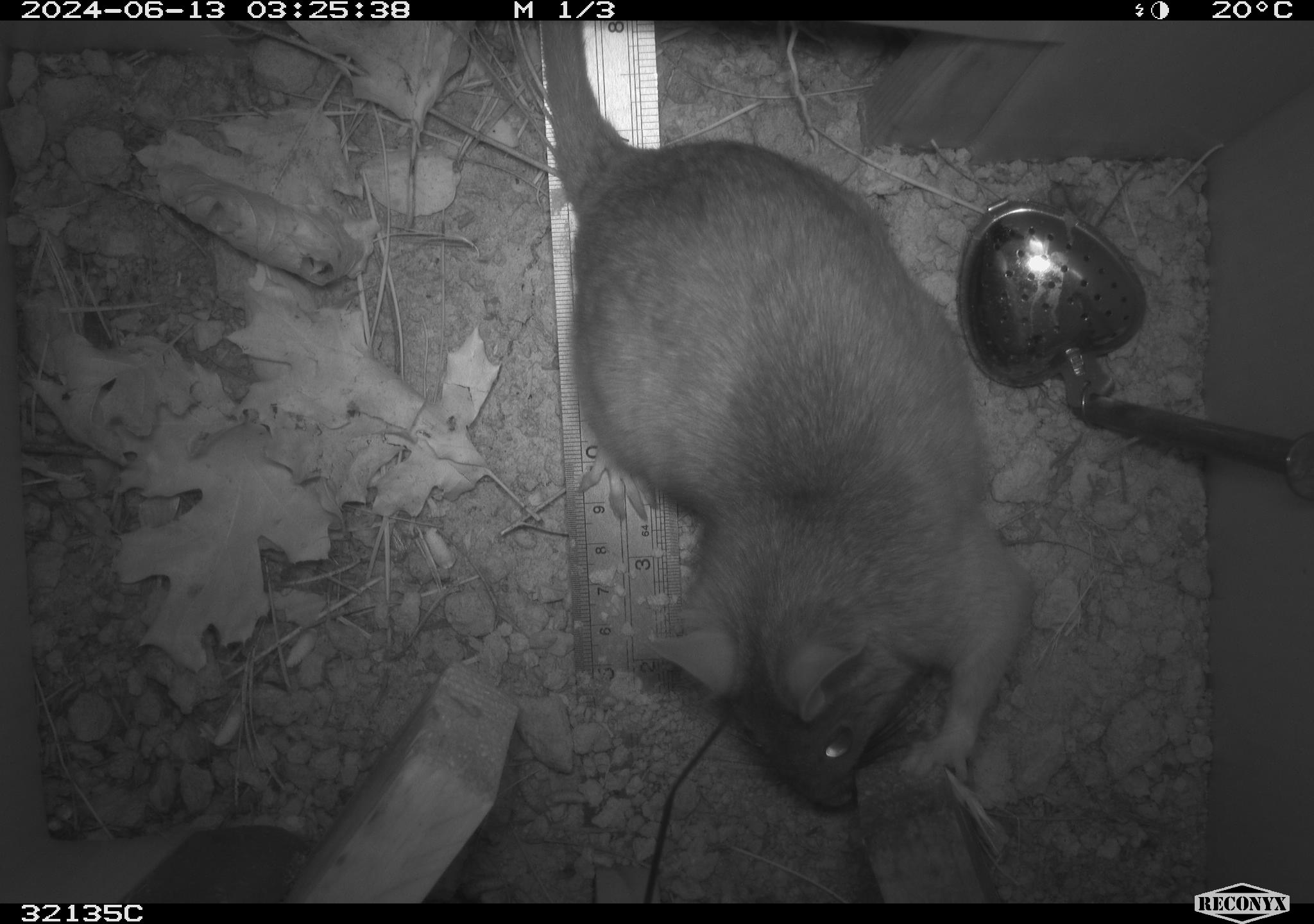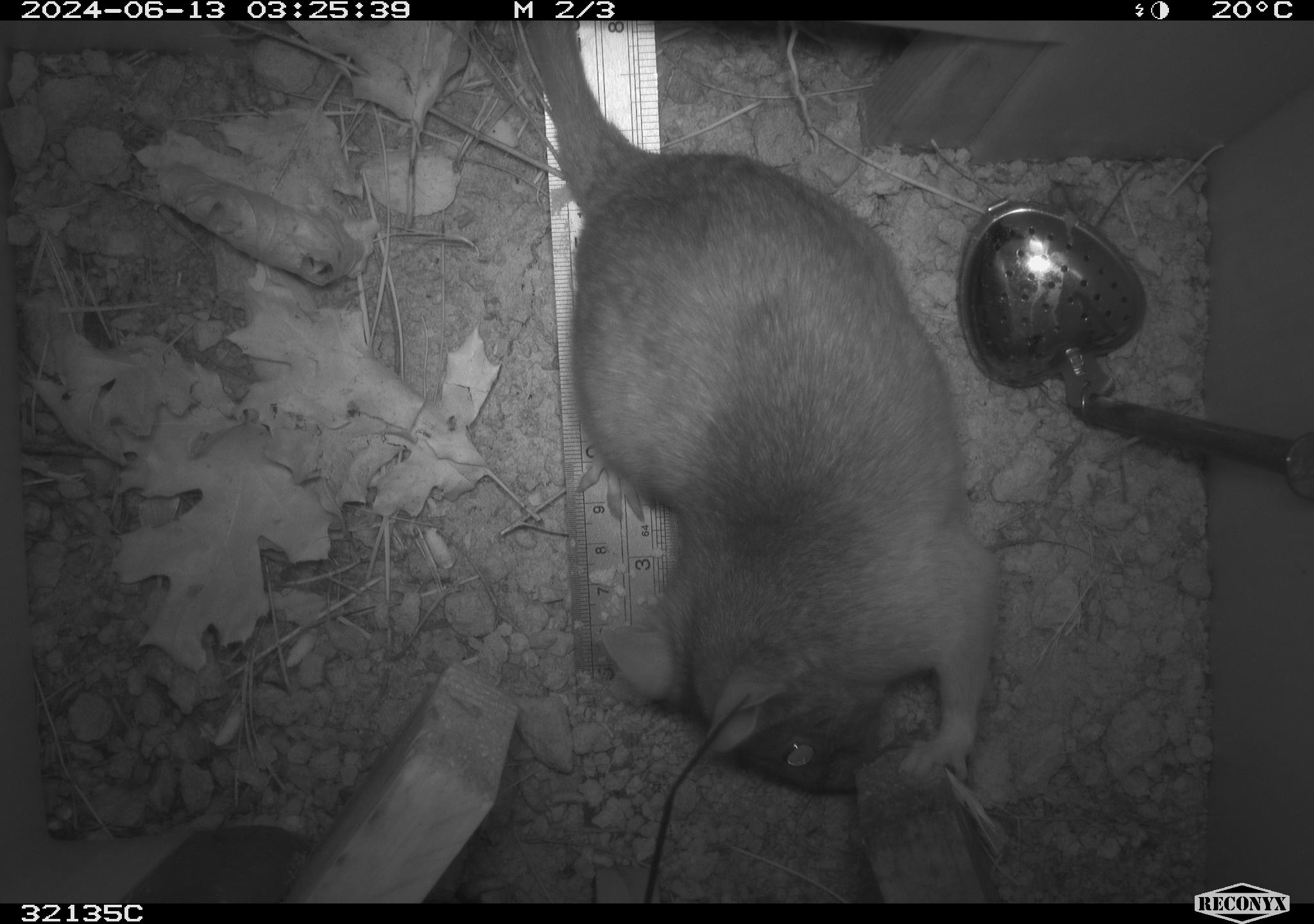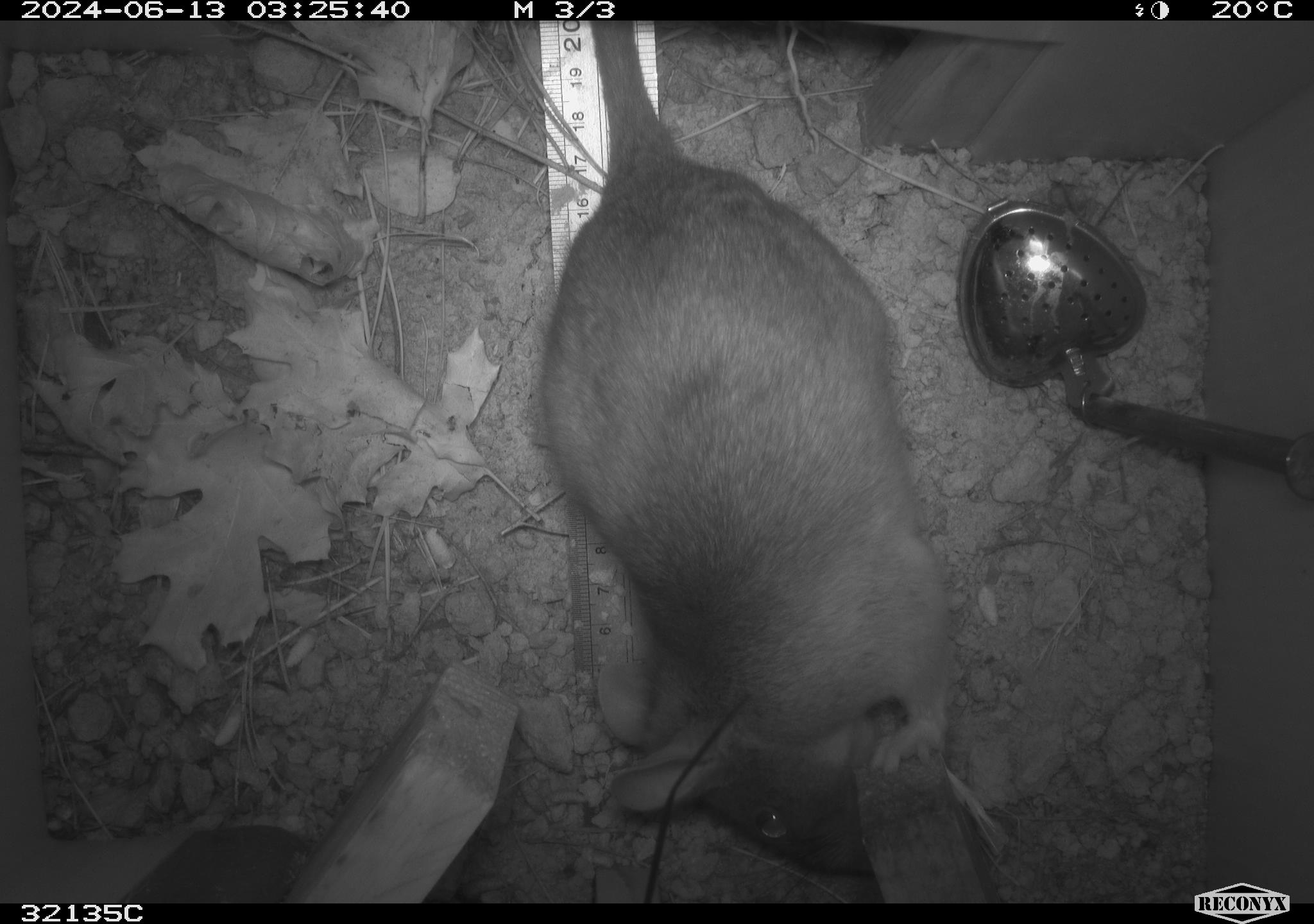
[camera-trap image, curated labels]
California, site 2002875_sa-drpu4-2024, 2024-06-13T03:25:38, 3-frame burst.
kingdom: Animalia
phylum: Chordata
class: Mammalia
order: Rodentia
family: Cricetidae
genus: Neotoma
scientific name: Neotoma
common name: pack rat or woodrat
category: neotoma species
Neotoma species (pack rat or woodrat) (Neotoma).